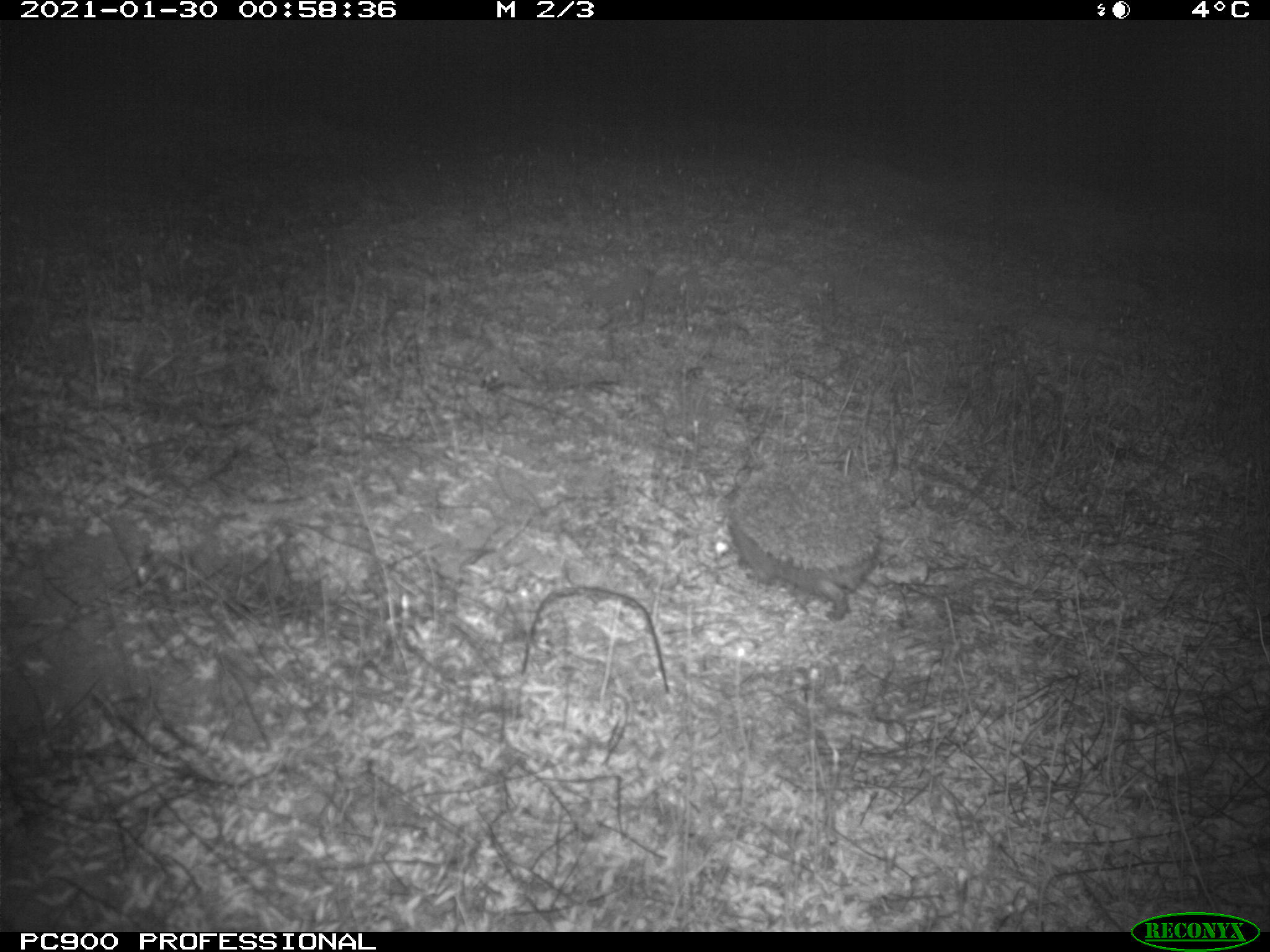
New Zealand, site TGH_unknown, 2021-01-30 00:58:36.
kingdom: Animalia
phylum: Chordata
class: Mammalia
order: Eulipotyphla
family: Erinaceidae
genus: Erinaceus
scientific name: Erinaceus europaeus europaeus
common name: european hedgehog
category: hedgehog